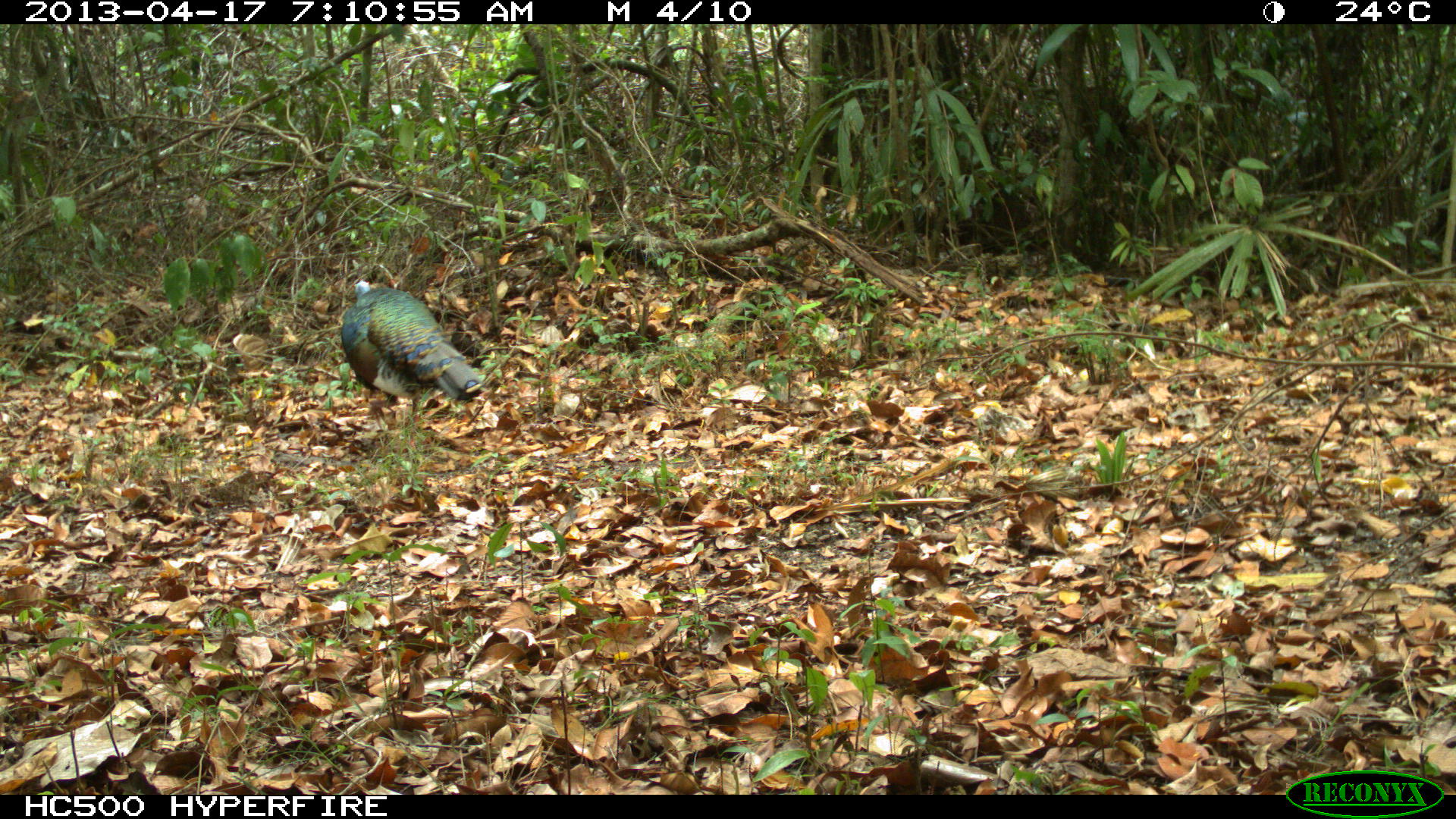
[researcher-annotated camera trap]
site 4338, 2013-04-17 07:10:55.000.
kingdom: Animalia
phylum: Chordata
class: Aves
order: Galliformes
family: Phasianidae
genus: Meleagris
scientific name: Meleagris ocellata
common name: ocellated turkey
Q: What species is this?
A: Meleagris ocellata (ocellated turkey).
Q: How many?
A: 1.